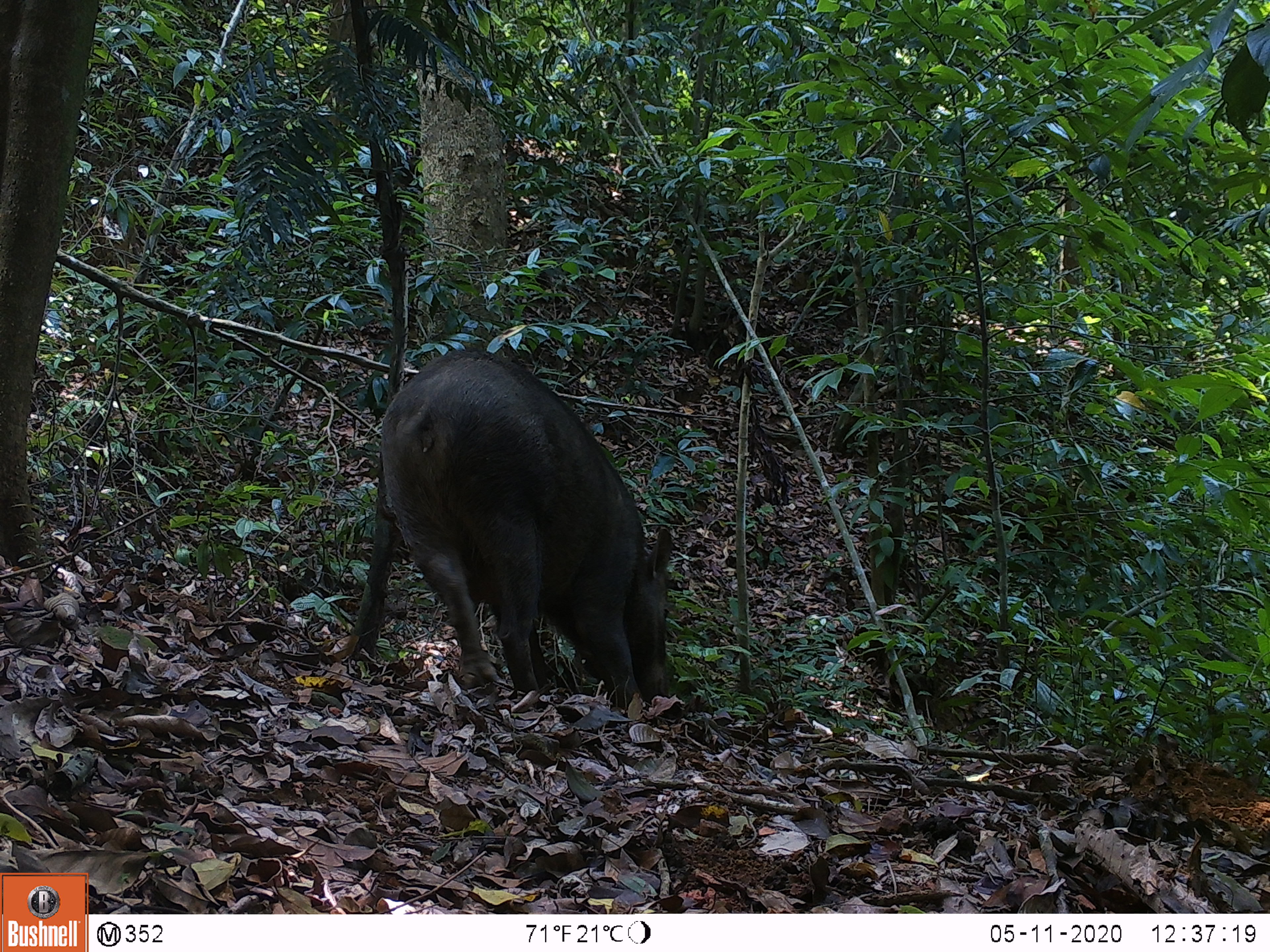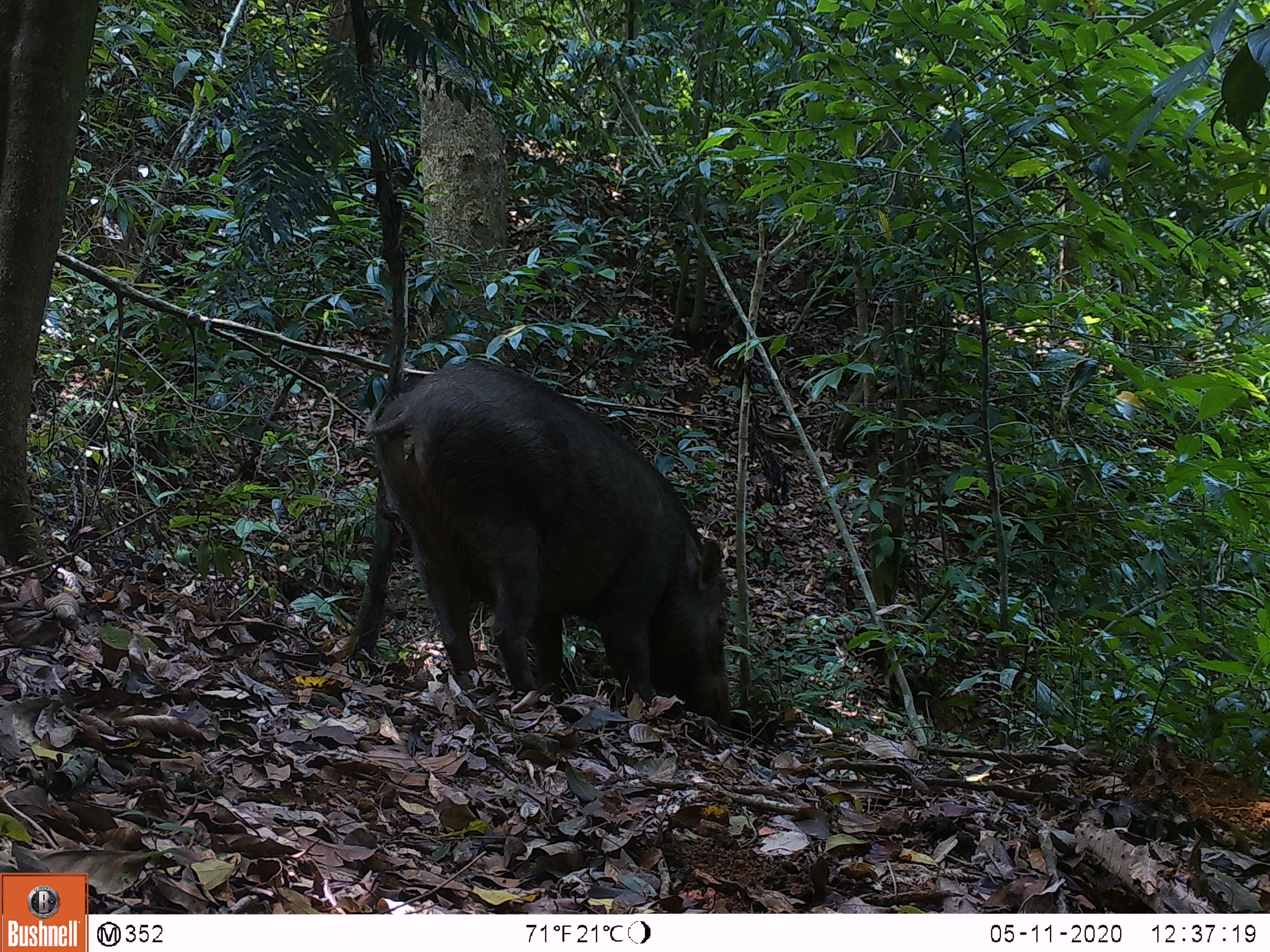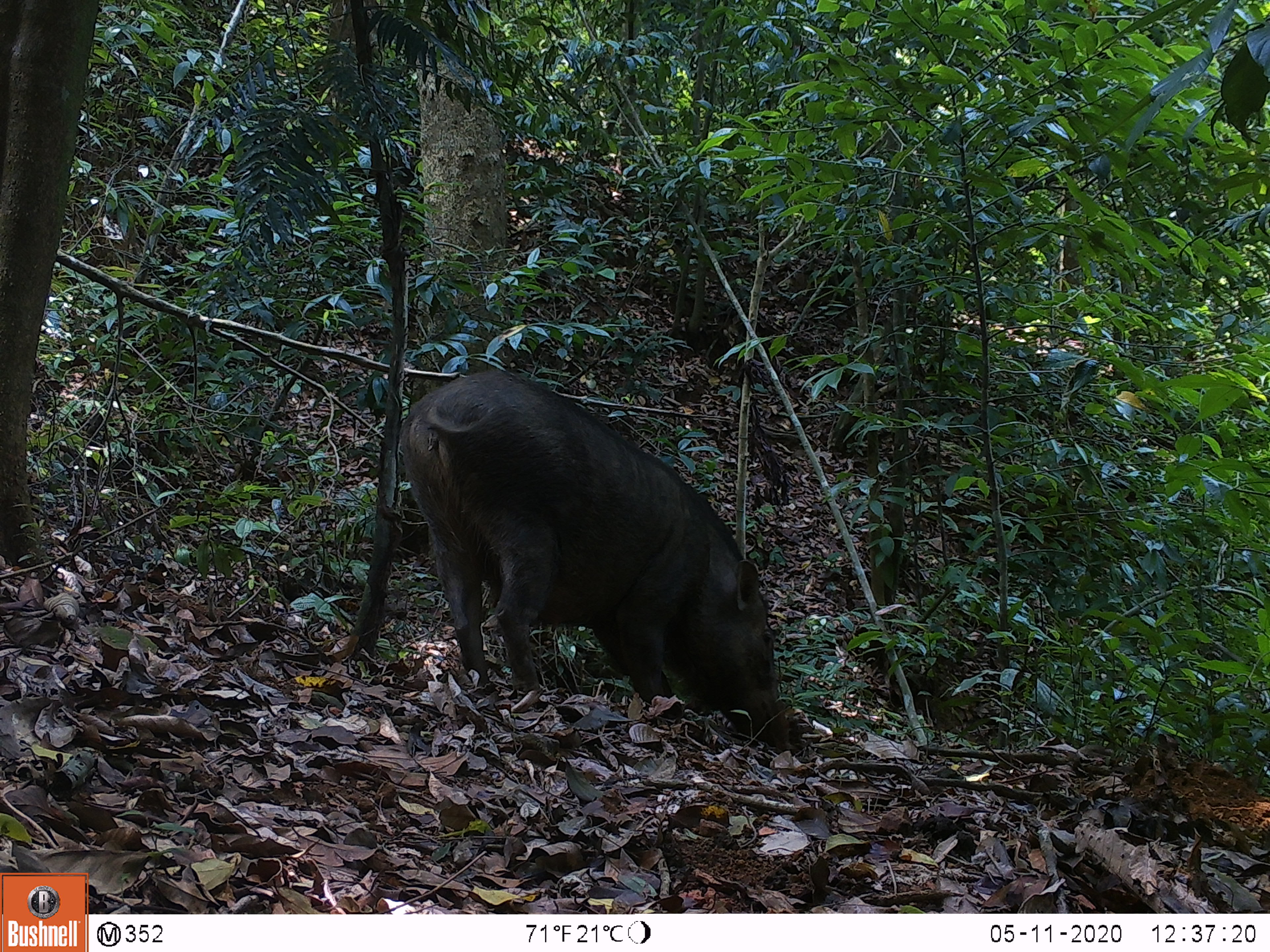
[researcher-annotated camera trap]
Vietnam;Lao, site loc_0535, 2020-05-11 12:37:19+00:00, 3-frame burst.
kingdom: Animalia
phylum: Chordata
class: Mammalia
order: Artiodactyla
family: Suidae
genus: Sus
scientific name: Sus scrofa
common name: eurasian wild pig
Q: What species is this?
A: Eurasian wild pig (Sus scrofa).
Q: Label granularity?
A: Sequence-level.